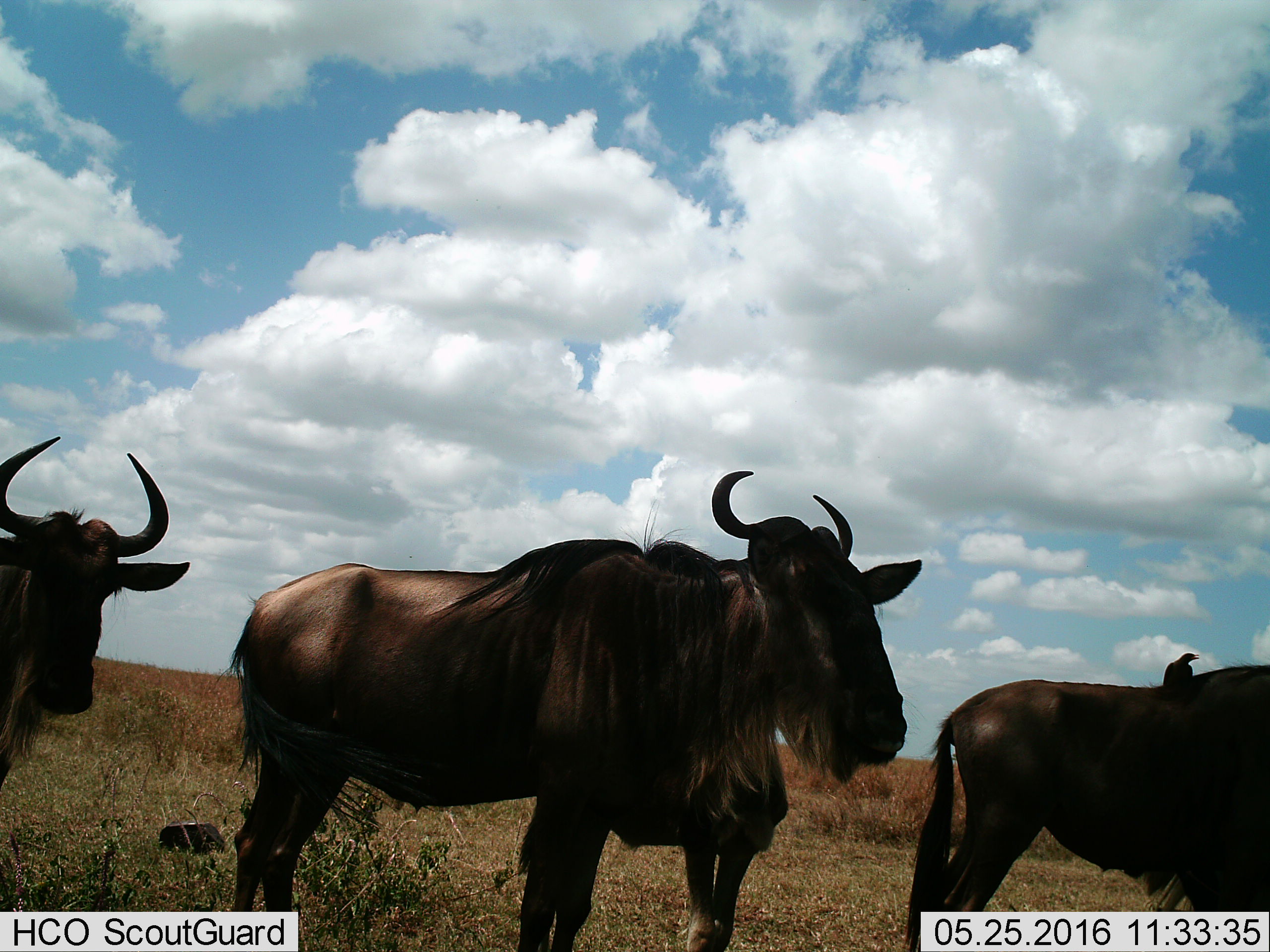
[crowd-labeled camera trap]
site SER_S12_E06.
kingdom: Animalia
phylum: Chordata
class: Mammalia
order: Artiodactyla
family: Bovidae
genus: Connochaetes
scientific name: Connochaetes taurinus taurinus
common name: blue wildebeest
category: wildebeestblue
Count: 4.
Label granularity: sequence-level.